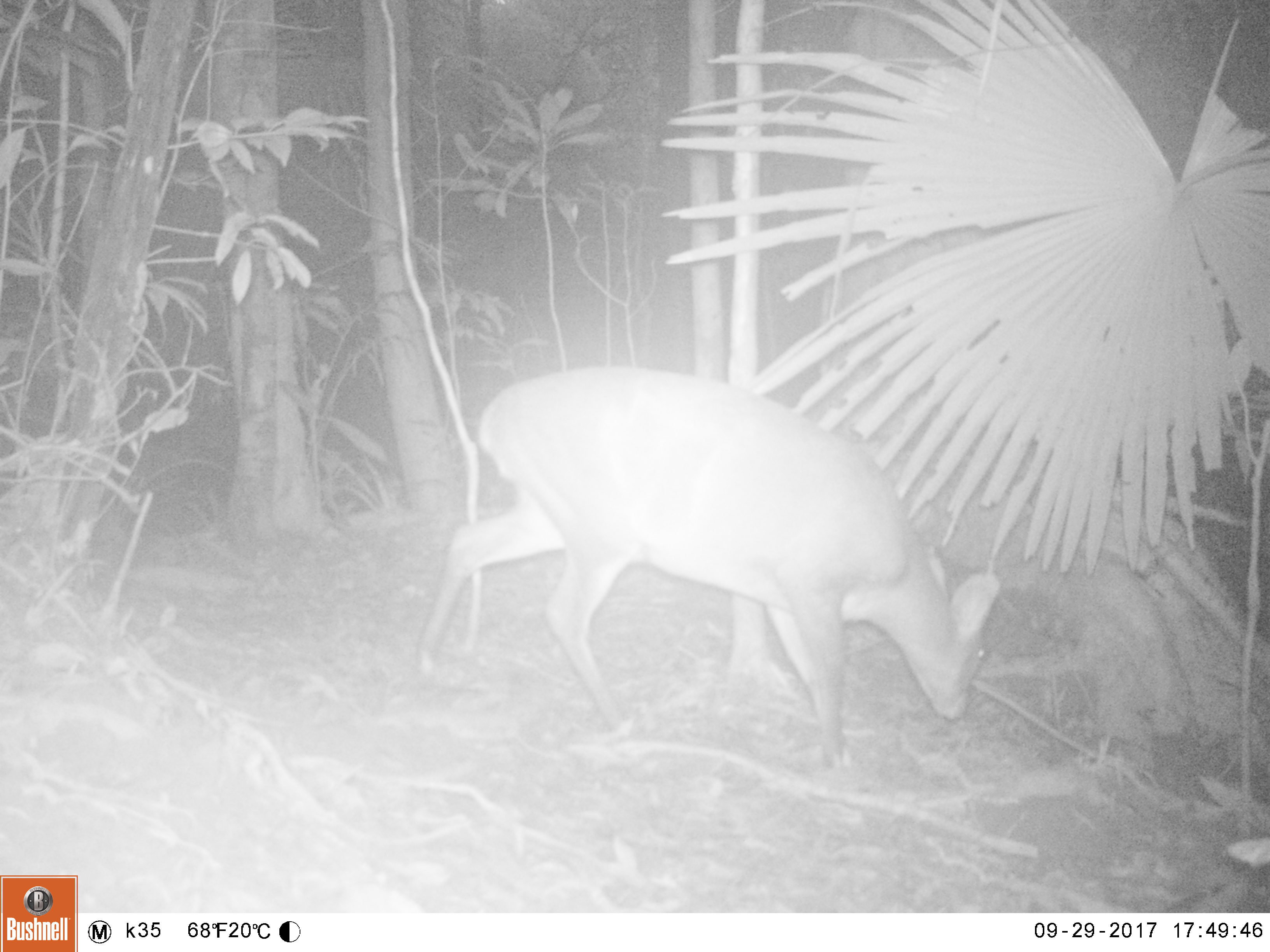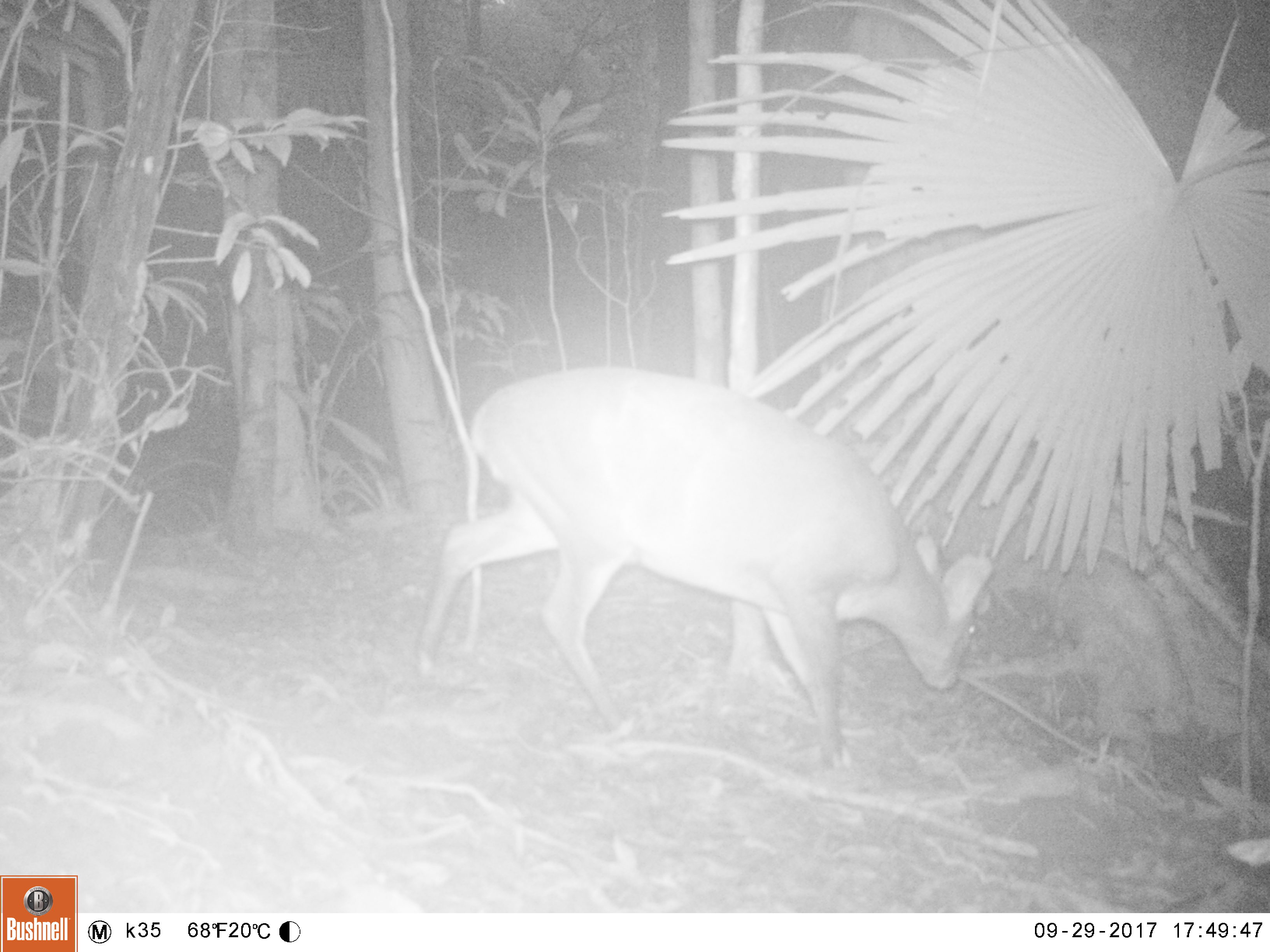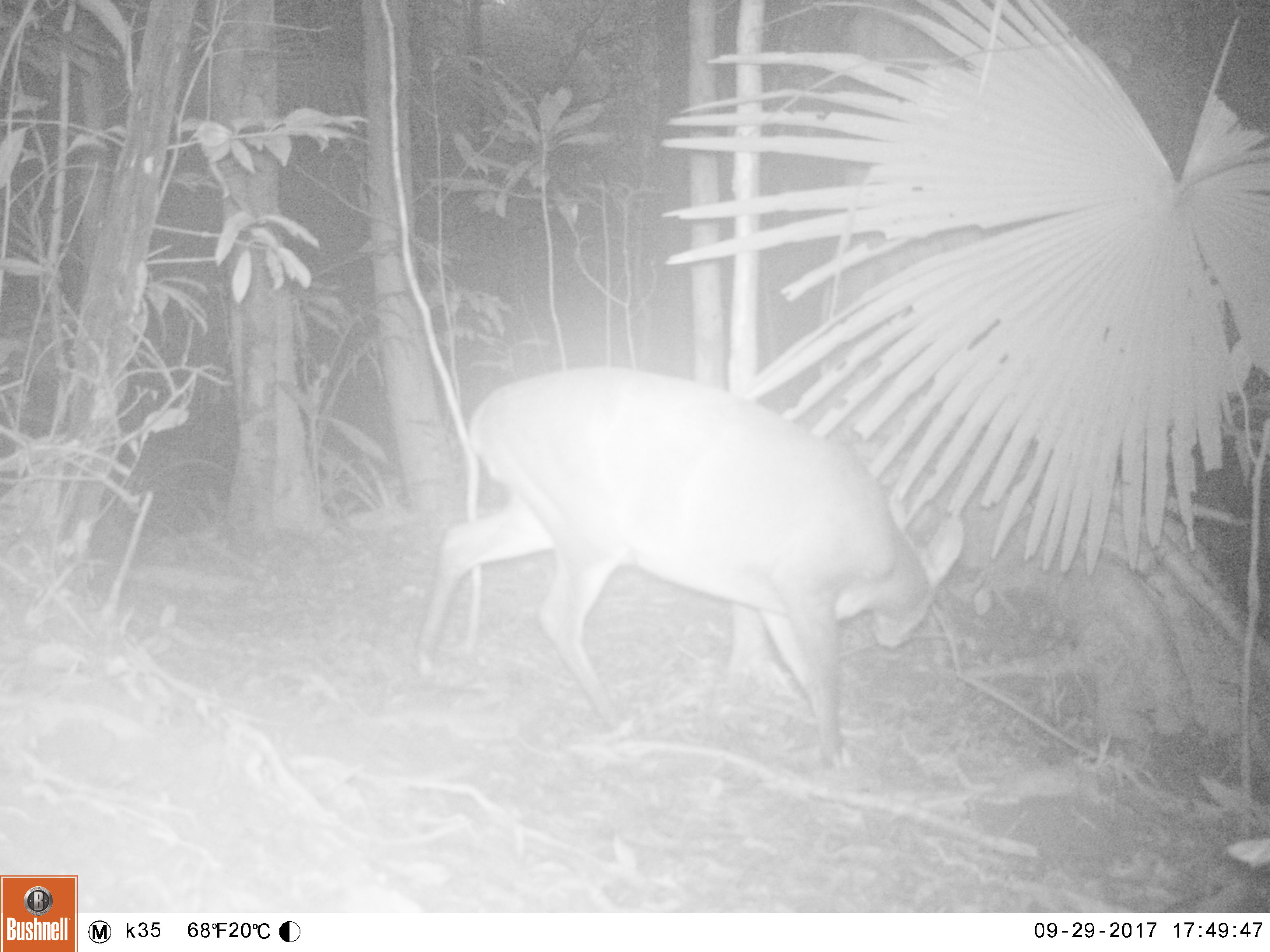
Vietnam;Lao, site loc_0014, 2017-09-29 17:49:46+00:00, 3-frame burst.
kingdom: Animalia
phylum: Chordata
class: Mammalia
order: Artiodactyla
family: Cervidae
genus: Muntiacus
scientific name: Muntiacus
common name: muntjacs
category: unidentified muntjac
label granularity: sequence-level